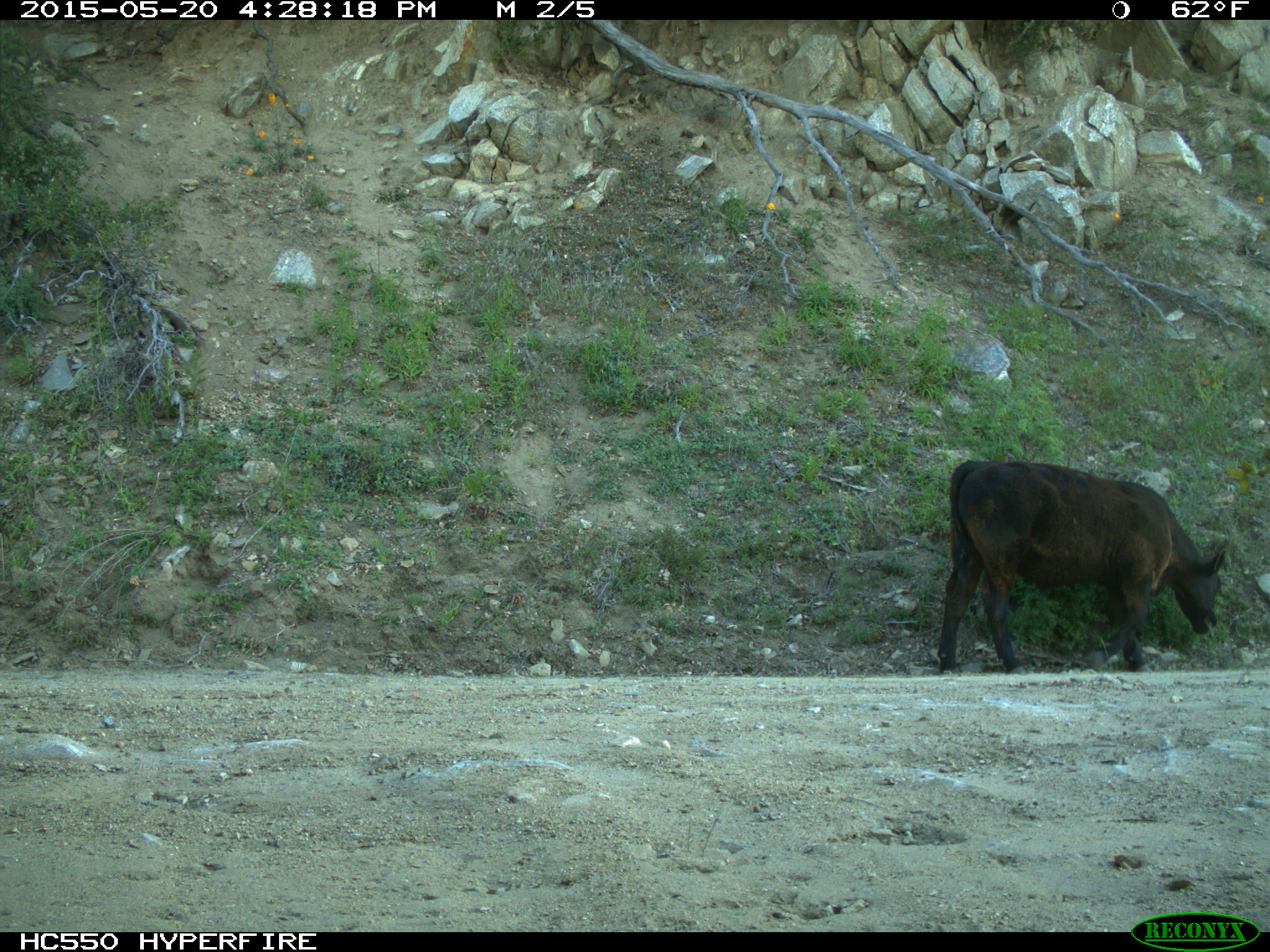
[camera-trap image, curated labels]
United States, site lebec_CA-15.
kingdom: Animalia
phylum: Chordata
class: Mammalia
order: Artiodactyla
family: Bovidae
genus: Bos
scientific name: Bos taurus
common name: domestic cow